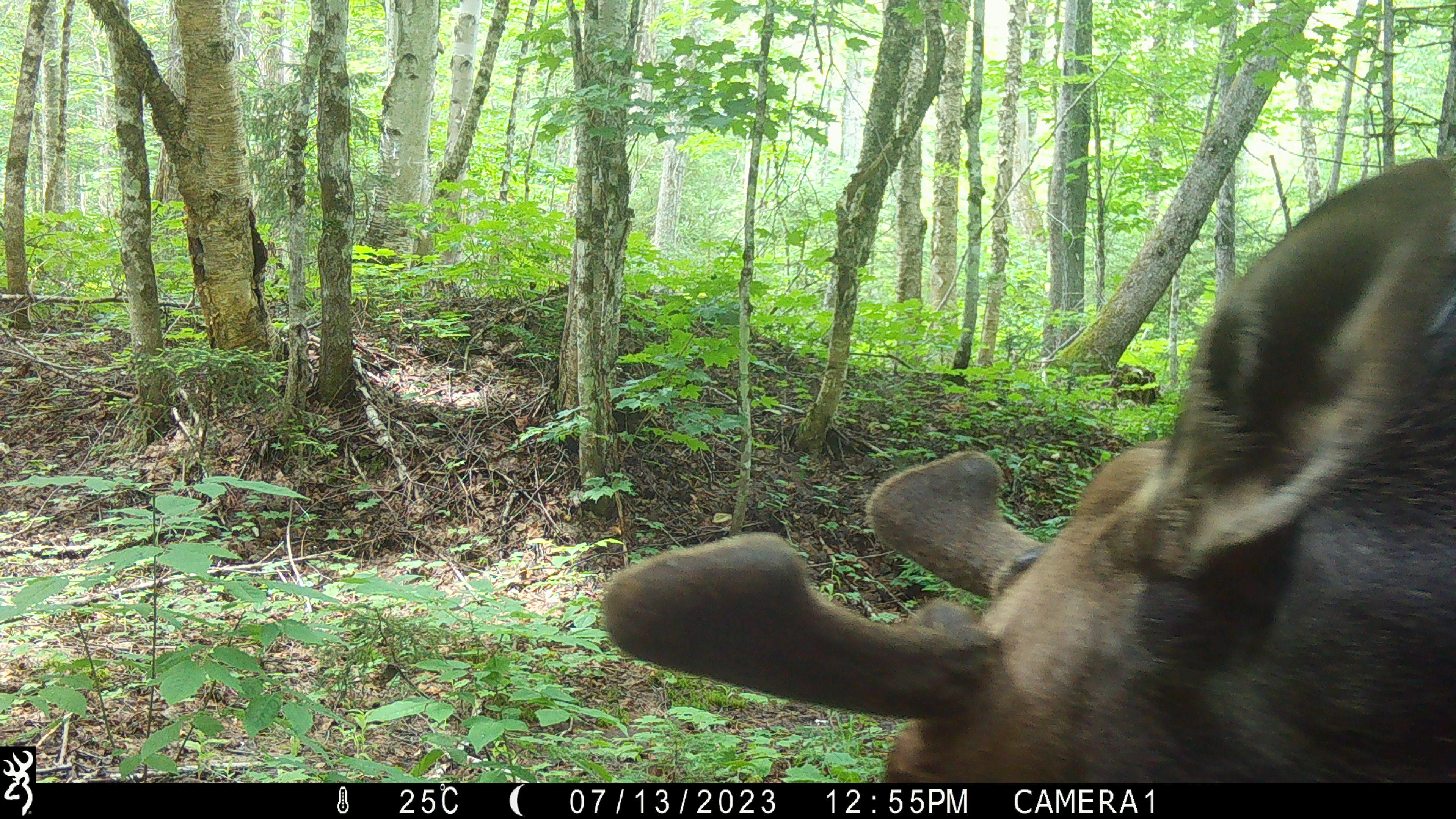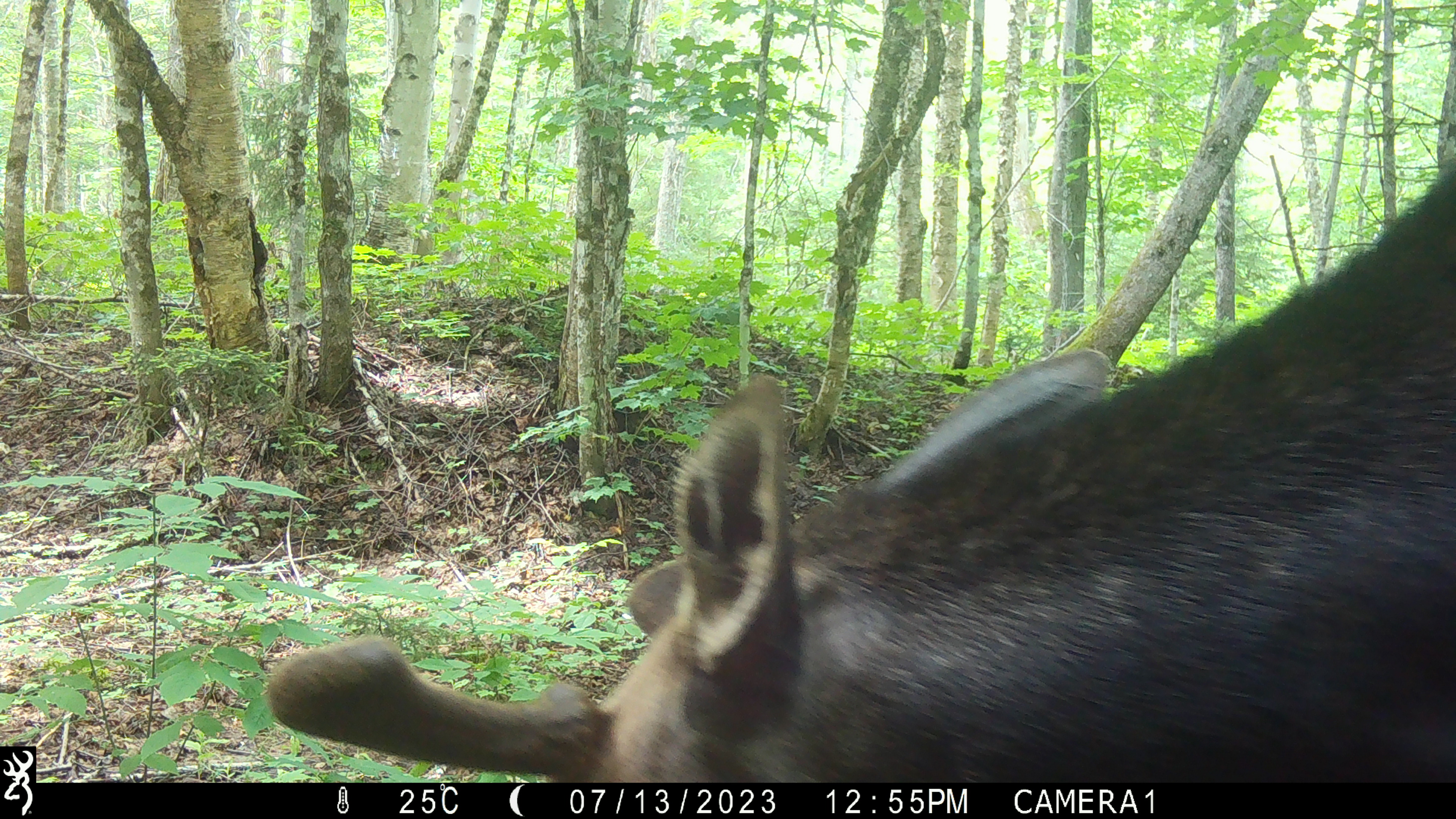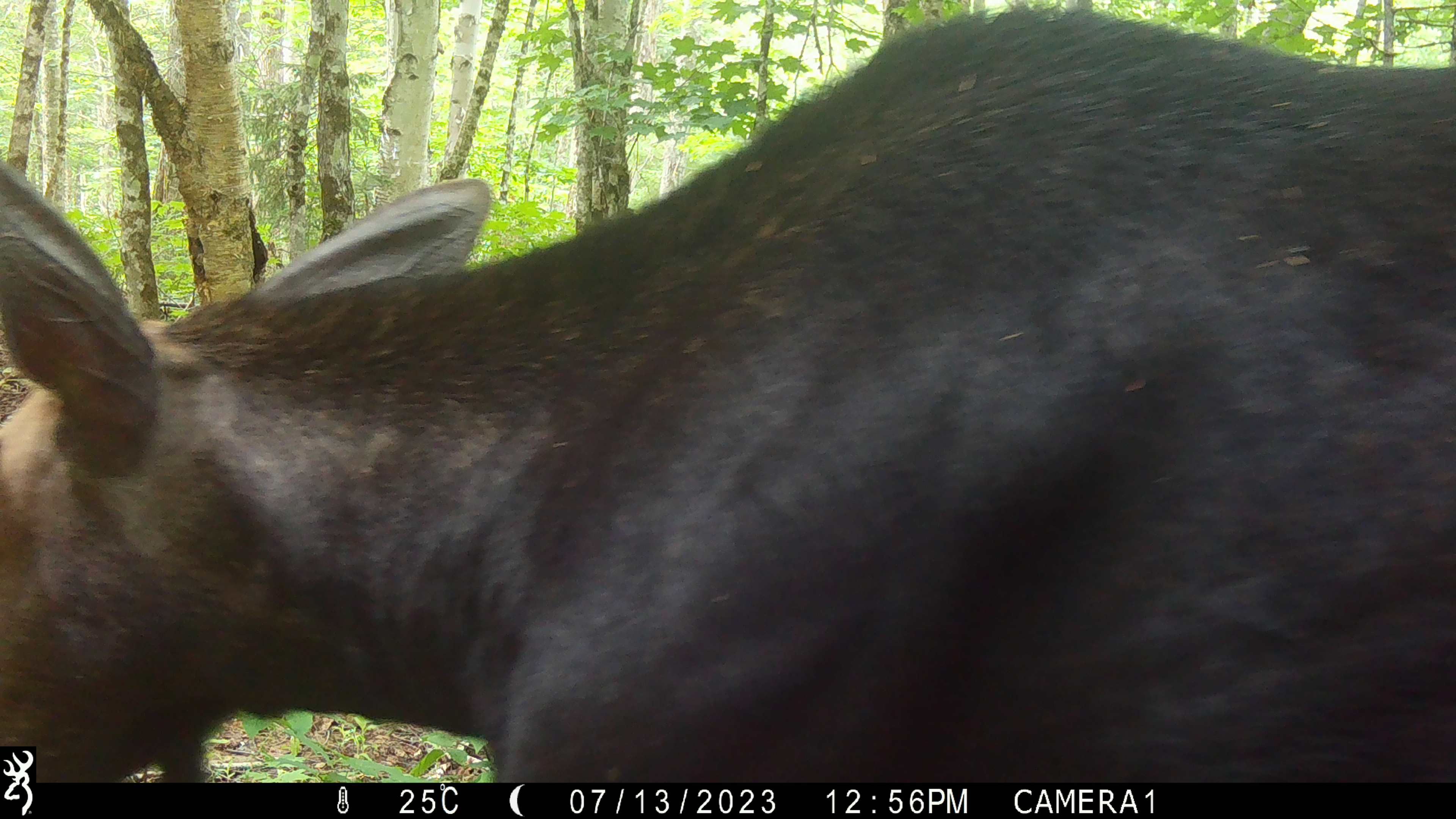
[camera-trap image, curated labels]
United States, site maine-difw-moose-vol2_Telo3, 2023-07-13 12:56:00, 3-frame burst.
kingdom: Animalia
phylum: Chordata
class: Mammalia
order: Artiodactyla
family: Cervidae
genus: Alces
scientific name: Alces alces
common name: moose